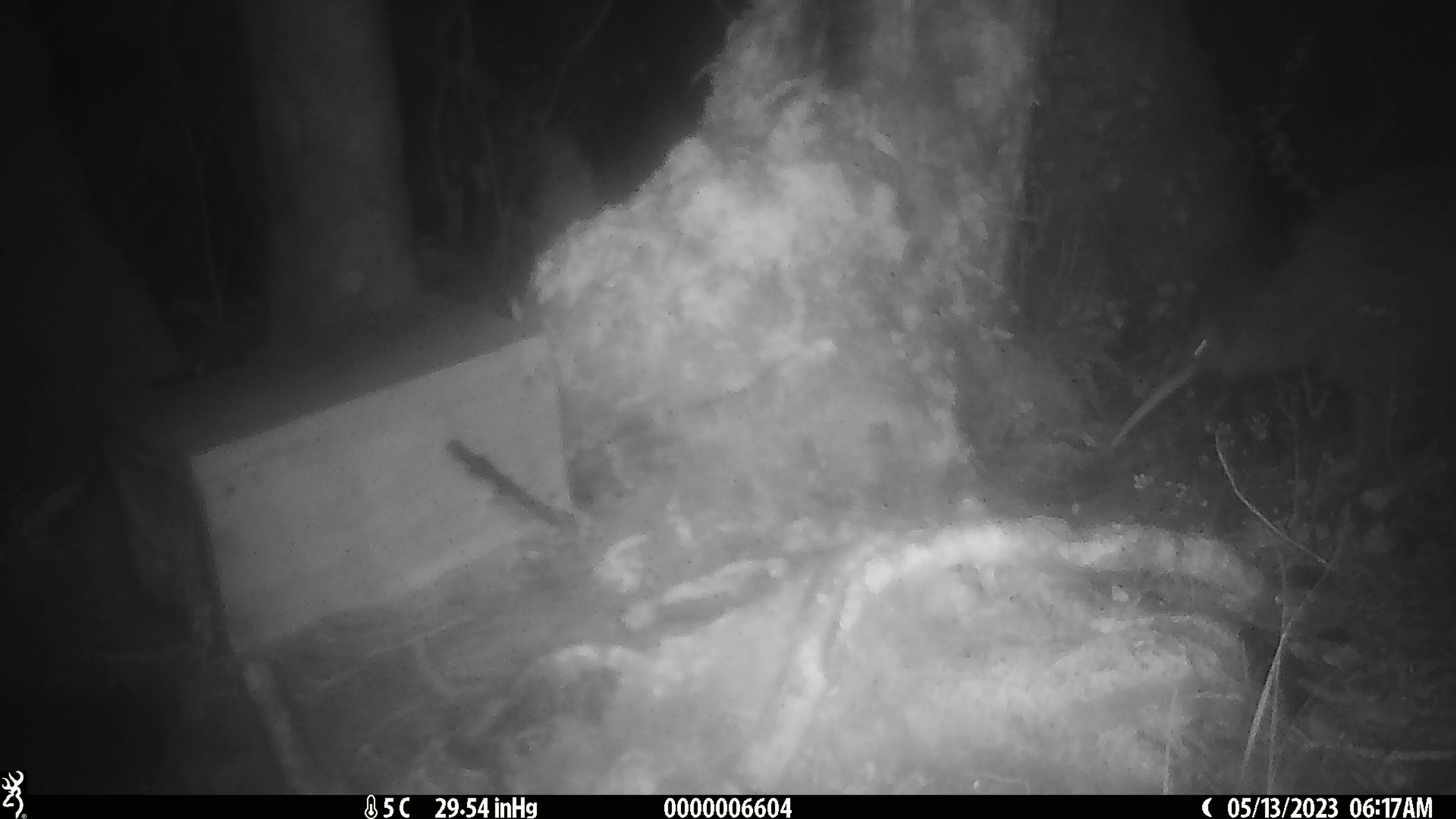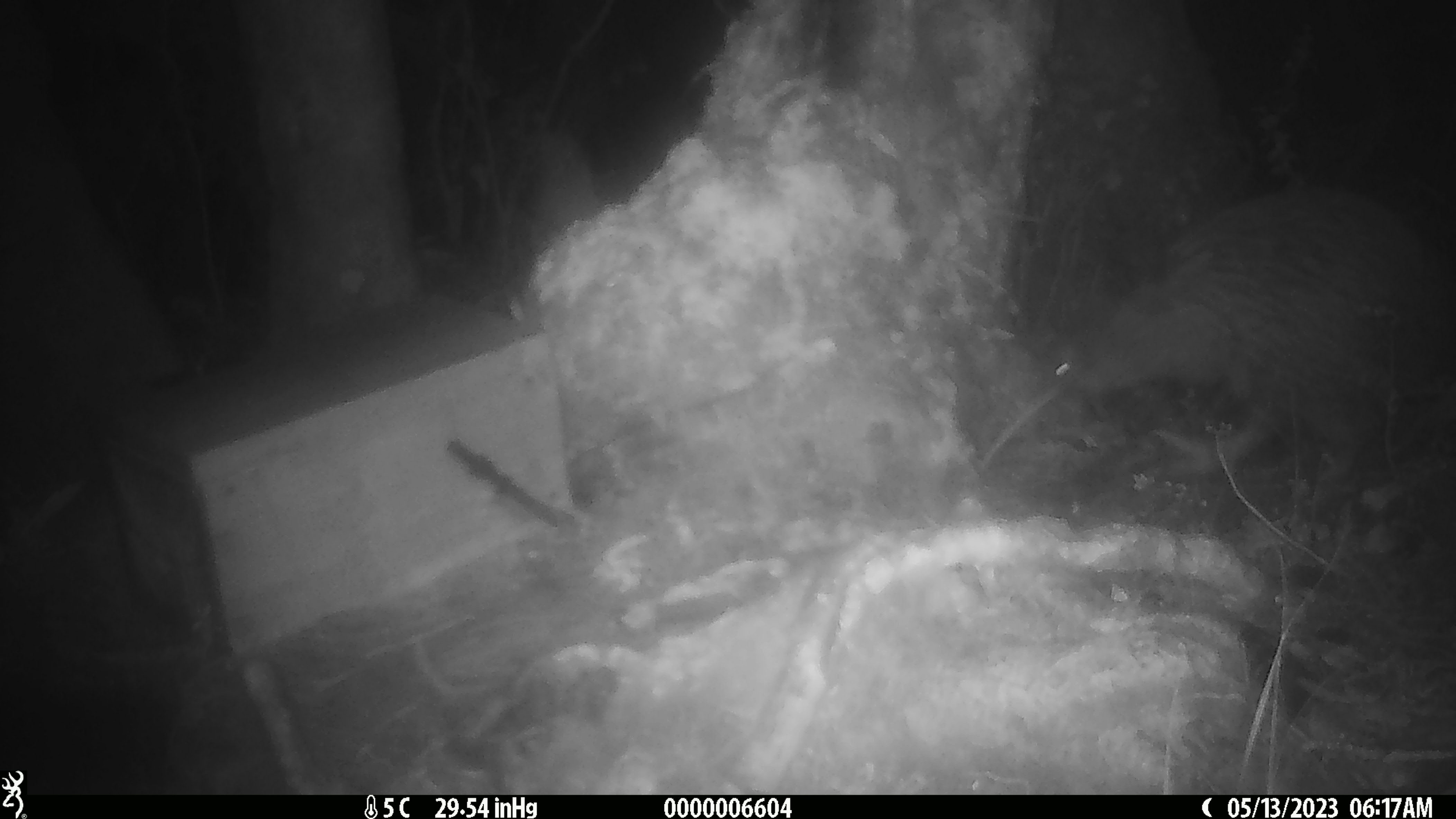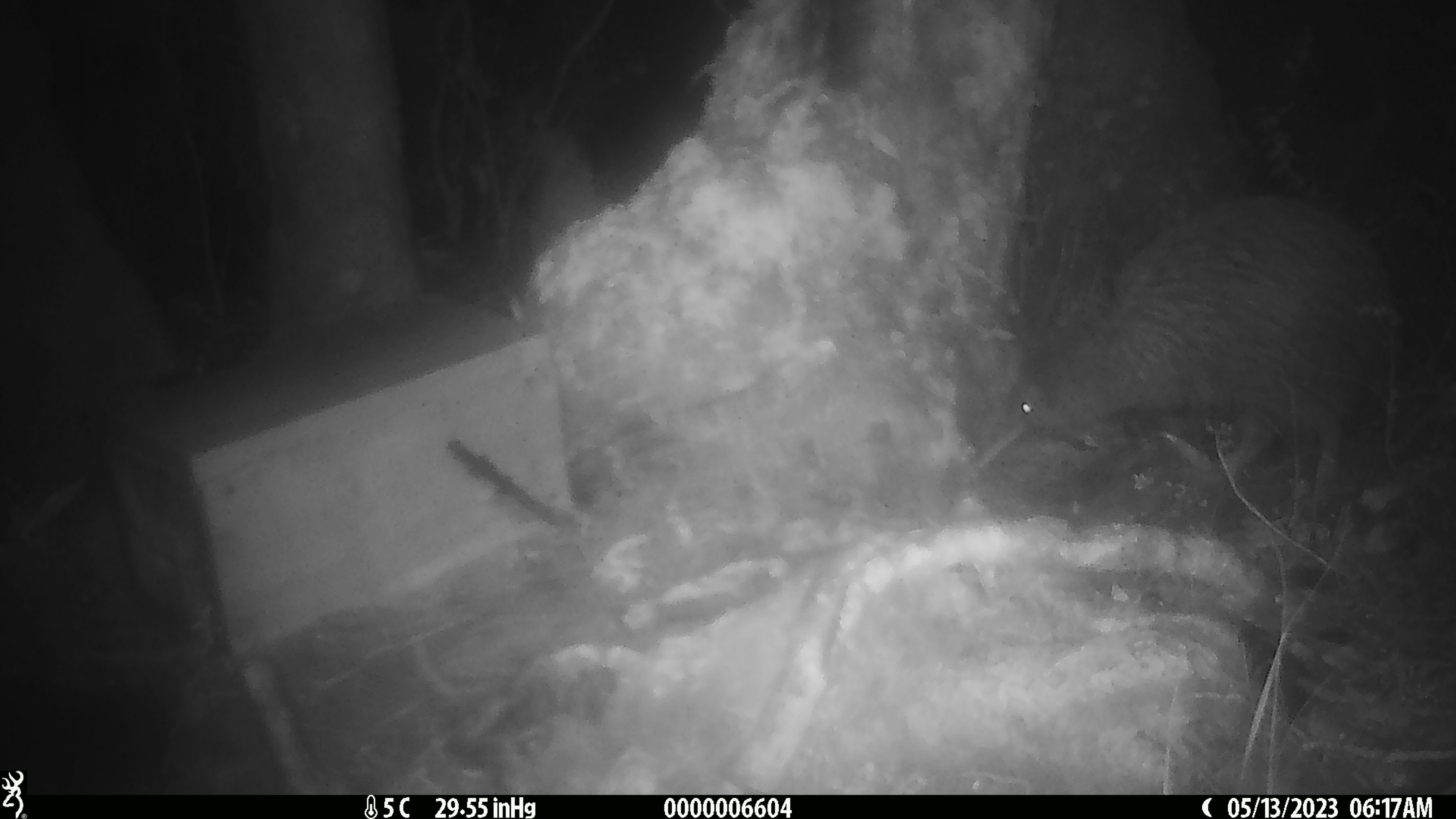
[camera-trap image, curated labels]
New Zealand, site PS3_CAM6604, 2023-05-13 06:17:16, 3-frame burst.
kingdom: Animalia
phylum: Chordata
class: Aves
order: Apterygiformes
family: Apterygidae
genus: Apteryx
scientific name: Apteryx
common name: kiwi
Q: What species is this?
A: Kiwi (Apteryx).